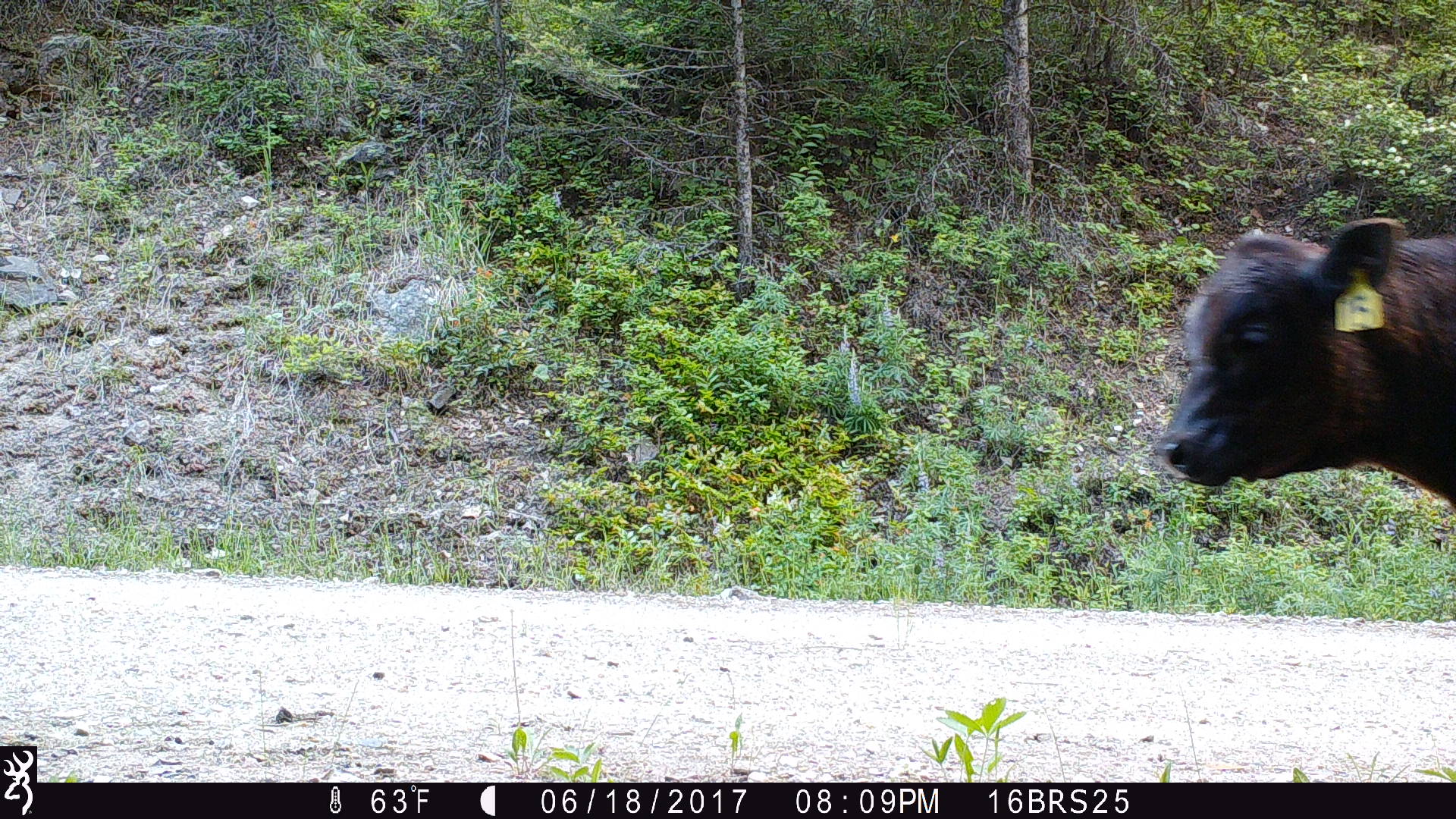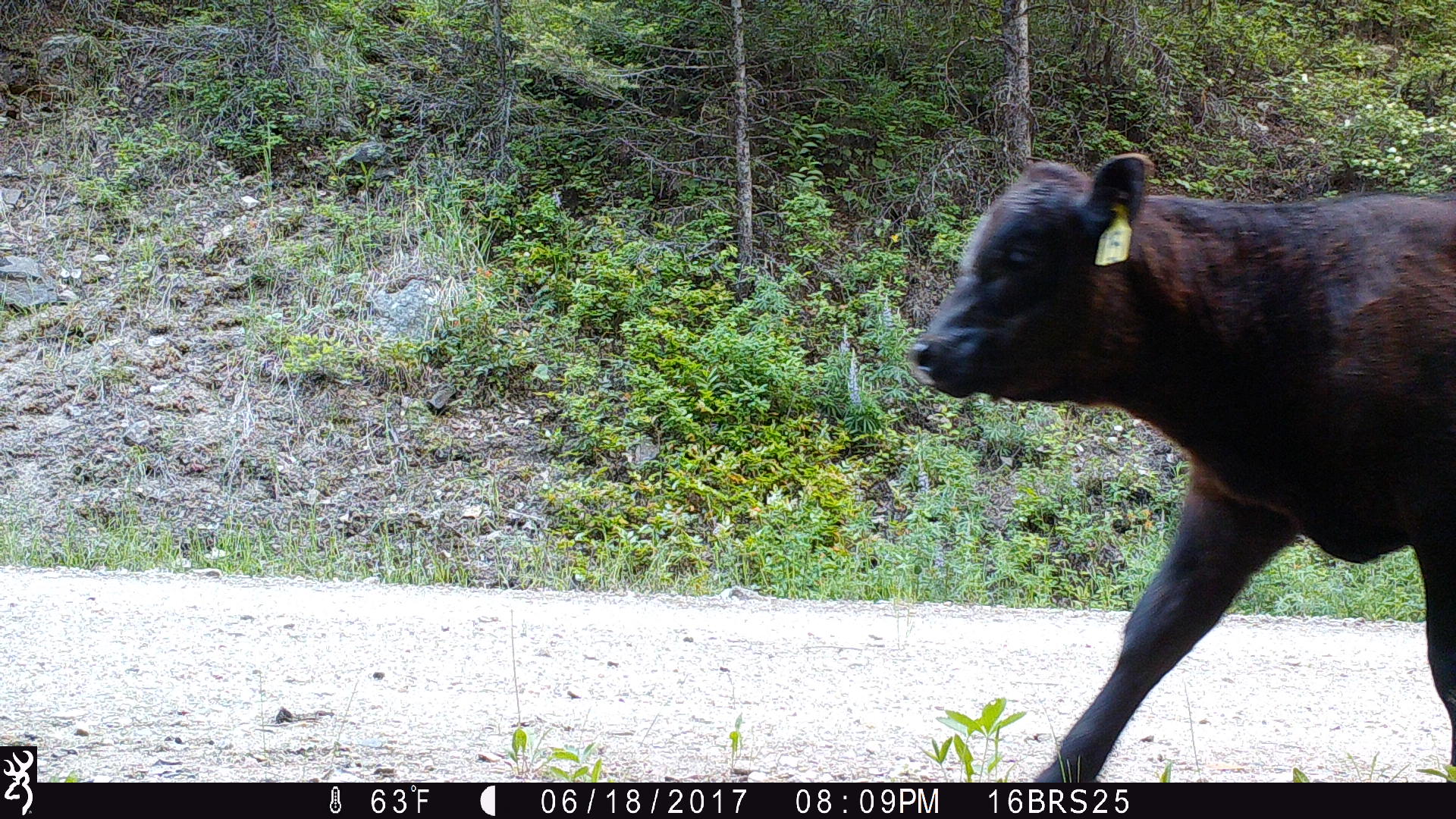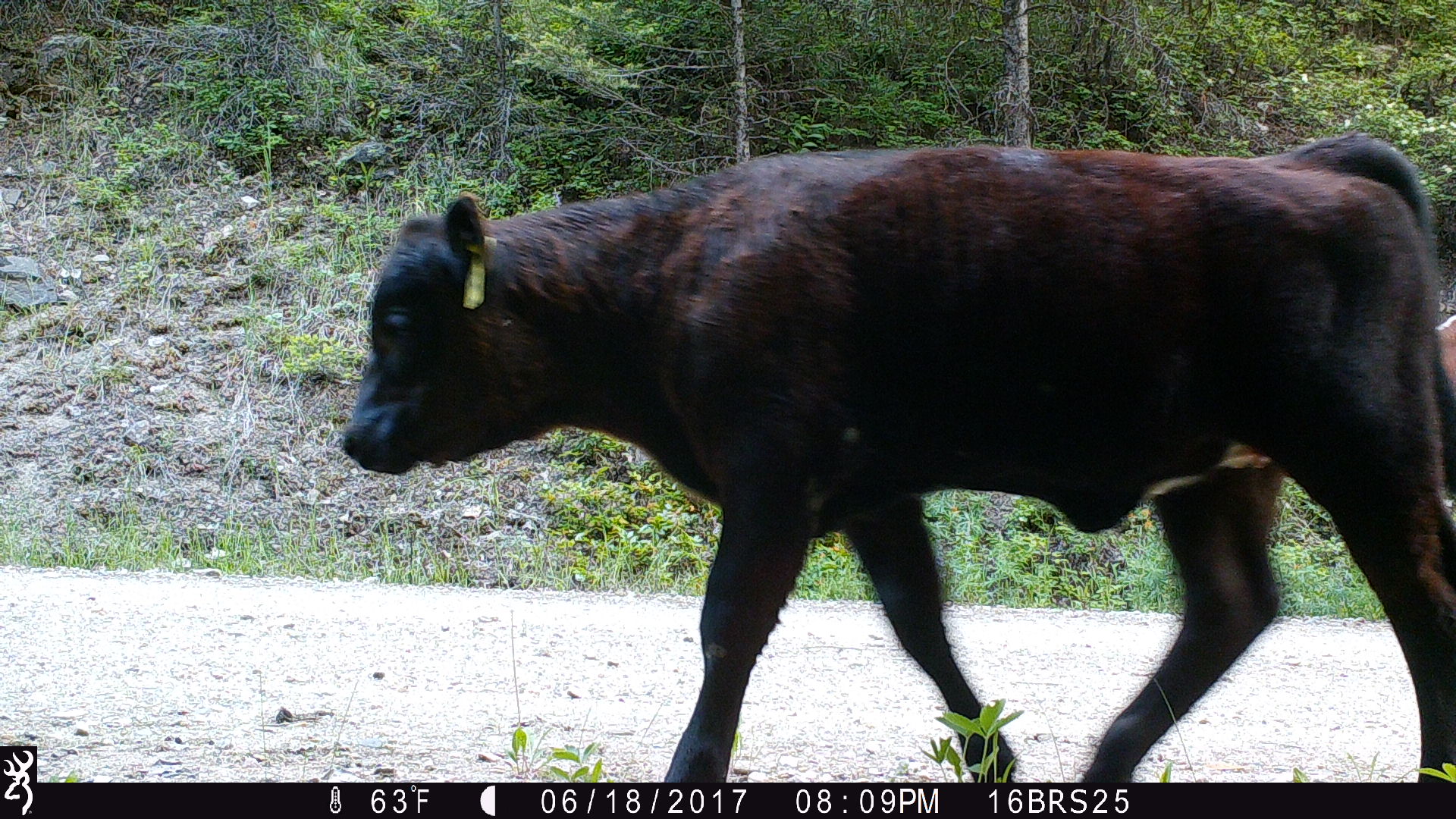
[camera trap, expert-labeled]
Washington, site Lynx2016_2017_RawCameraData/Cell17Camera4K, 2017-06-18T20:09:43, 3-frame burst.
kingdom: Animalia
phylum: Chordata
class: Mammalia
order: Artiodactyla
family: Bovidae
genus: Bos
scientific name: Bos taurus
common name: domestic cattle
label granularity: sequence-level